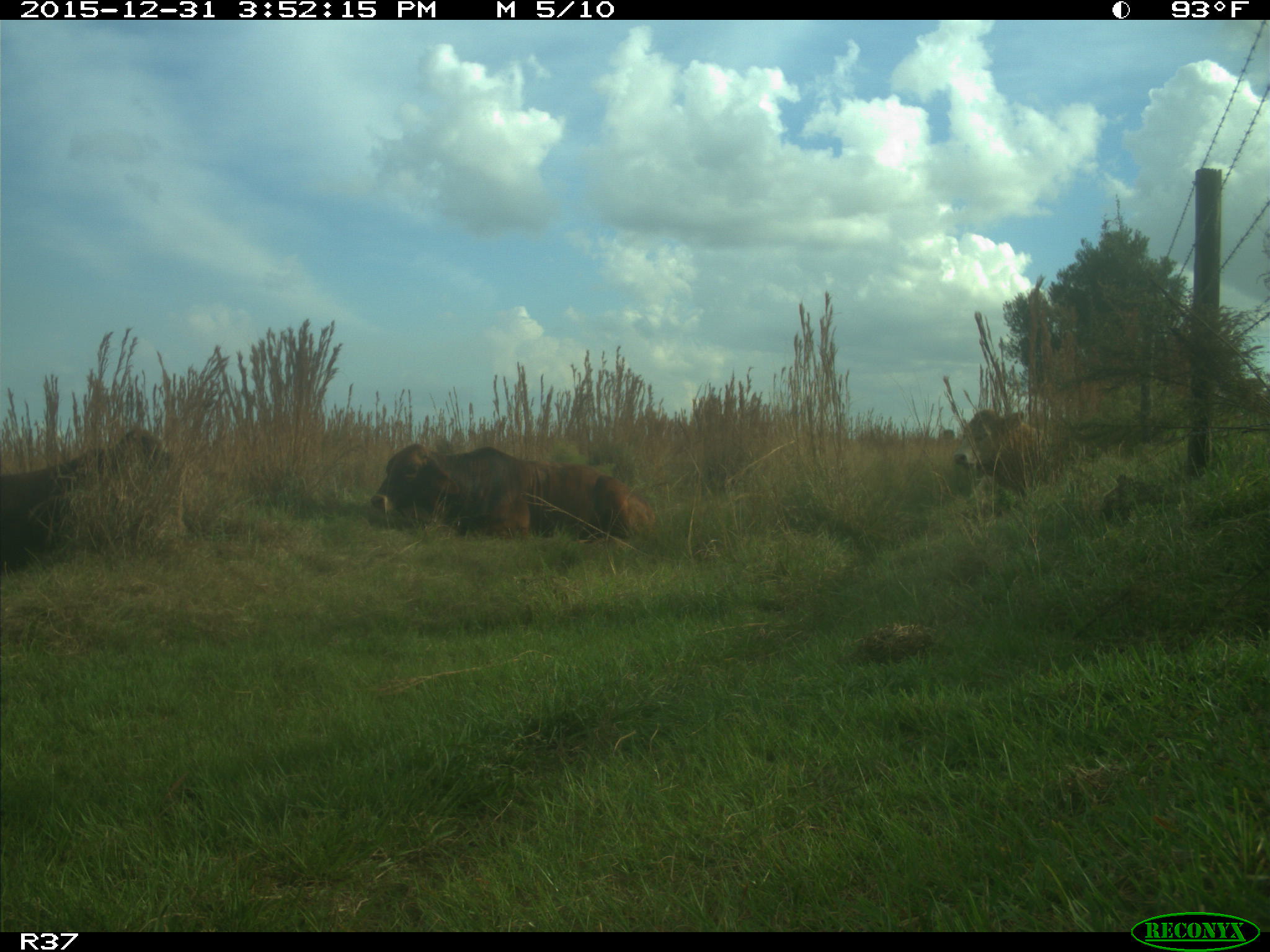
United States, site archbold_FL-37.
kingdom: Animalia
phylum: Chordata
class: Mammalia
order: Artiodactyla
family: Bovidae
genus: Bos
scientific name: Bos taurus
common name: domestic cow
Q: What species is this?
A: Bos taurus (domestic cow).